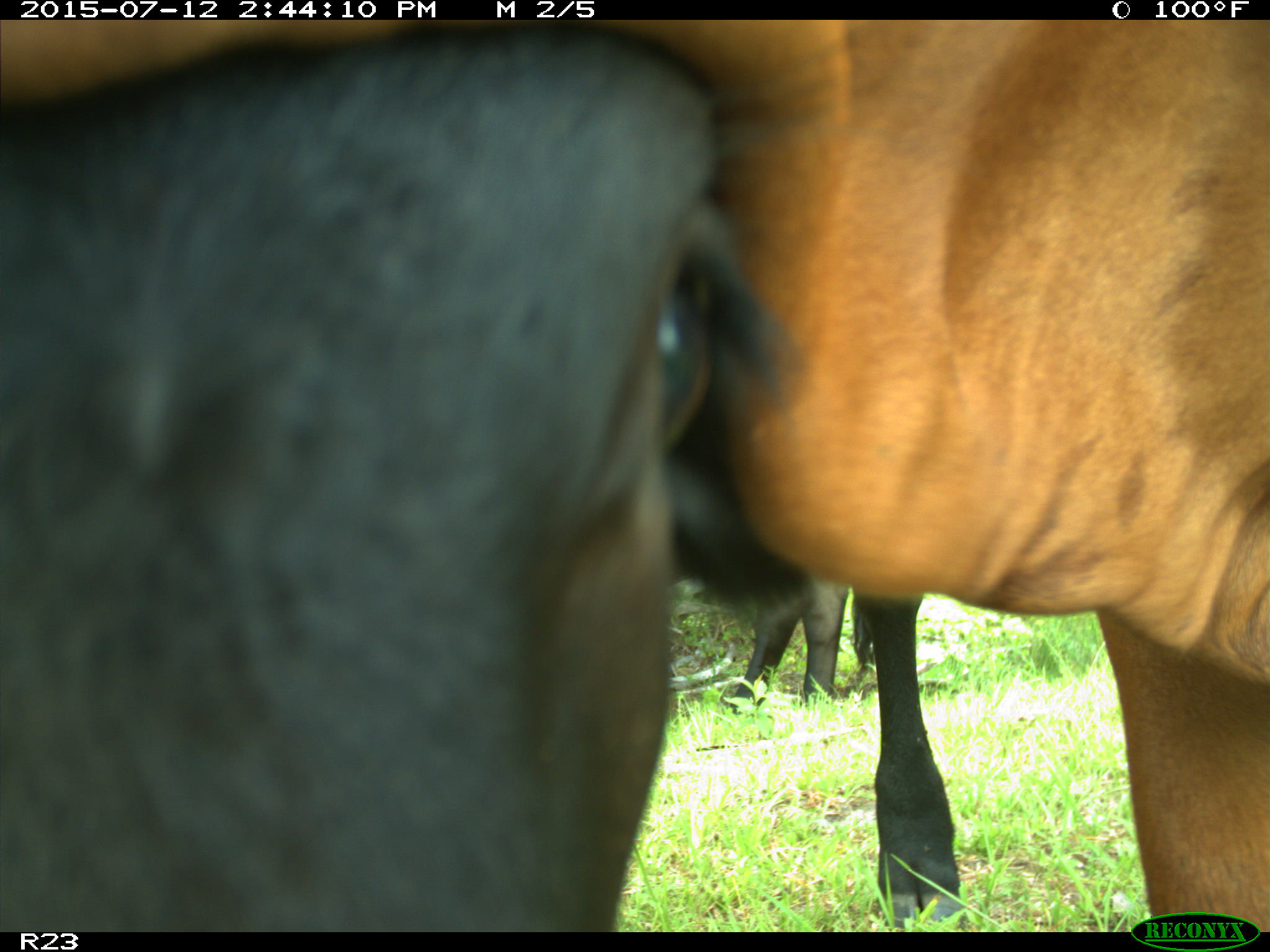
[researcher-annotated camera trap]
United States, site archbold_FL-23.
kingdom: Animalia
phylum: Chordata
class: Mammalia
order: Artiodactyla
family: Bovidae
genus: Bos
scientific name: Bos taurus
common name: domestic cow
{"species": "Bos taurus (domestic cow)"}